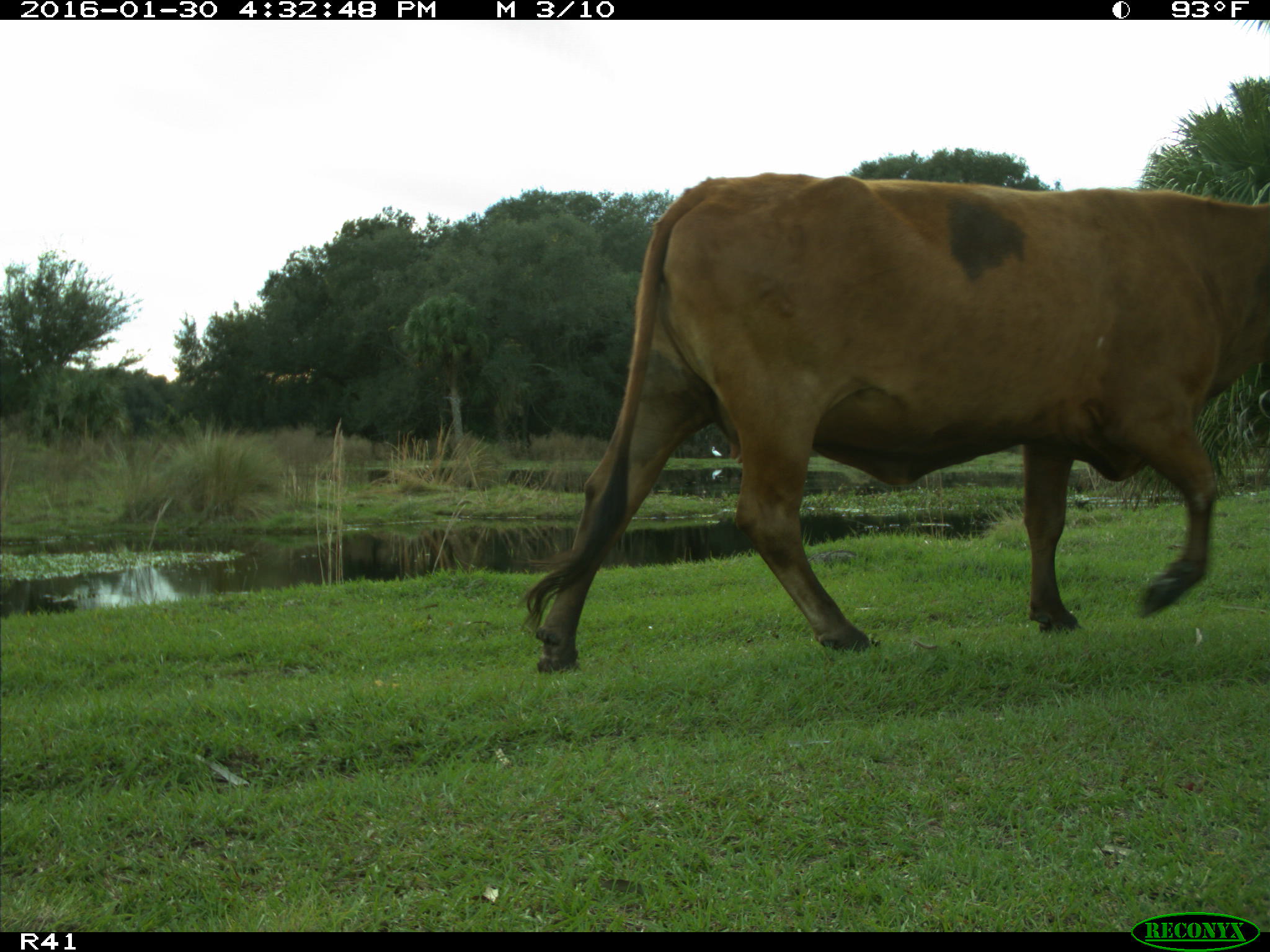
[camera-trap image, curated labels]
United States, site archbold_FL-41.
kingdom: Animalia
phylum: Chordata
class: Mammalia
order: Artiodactyla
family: Bovidae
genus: Bos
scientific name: Bos taurus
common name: domestic cow